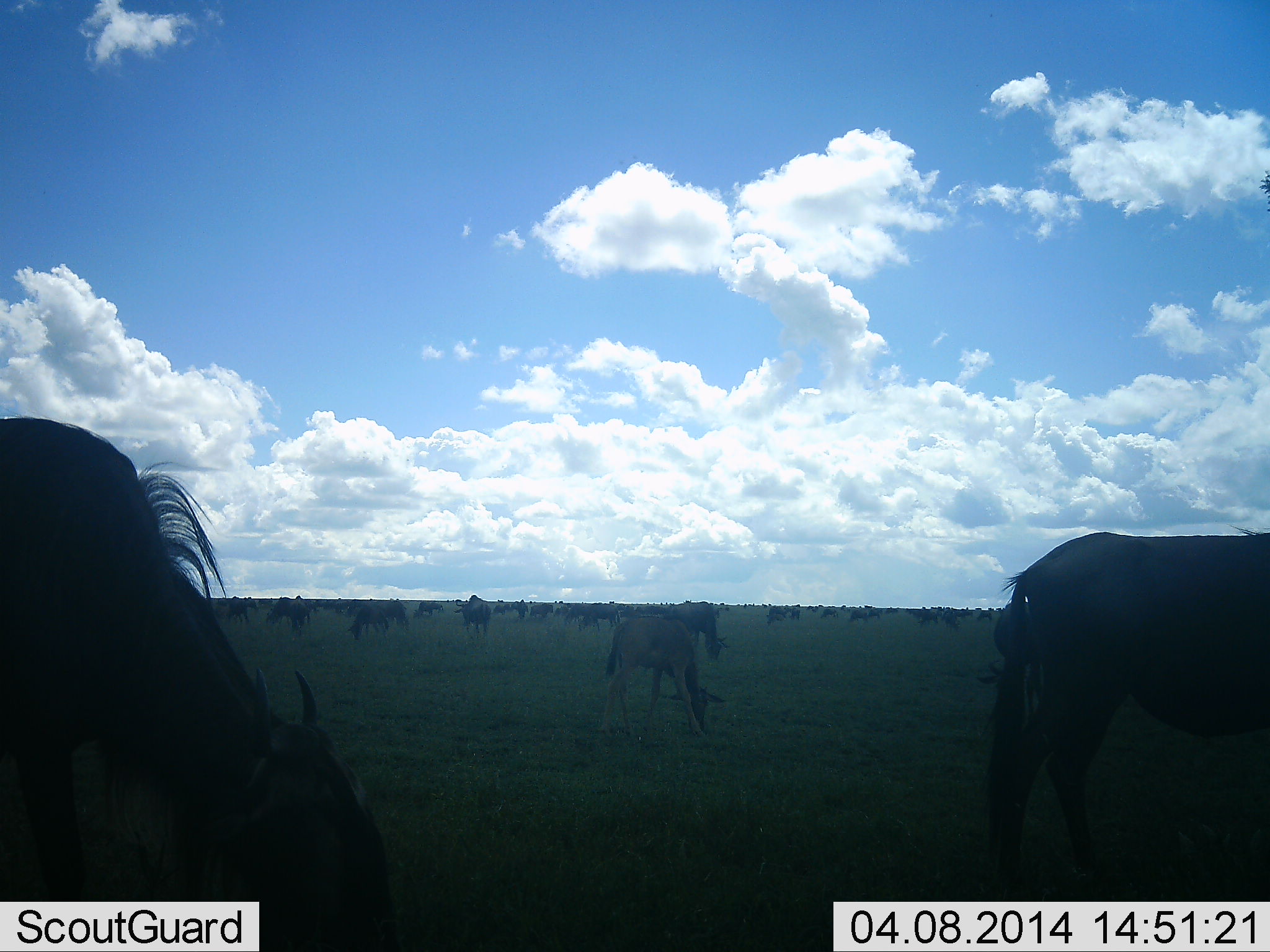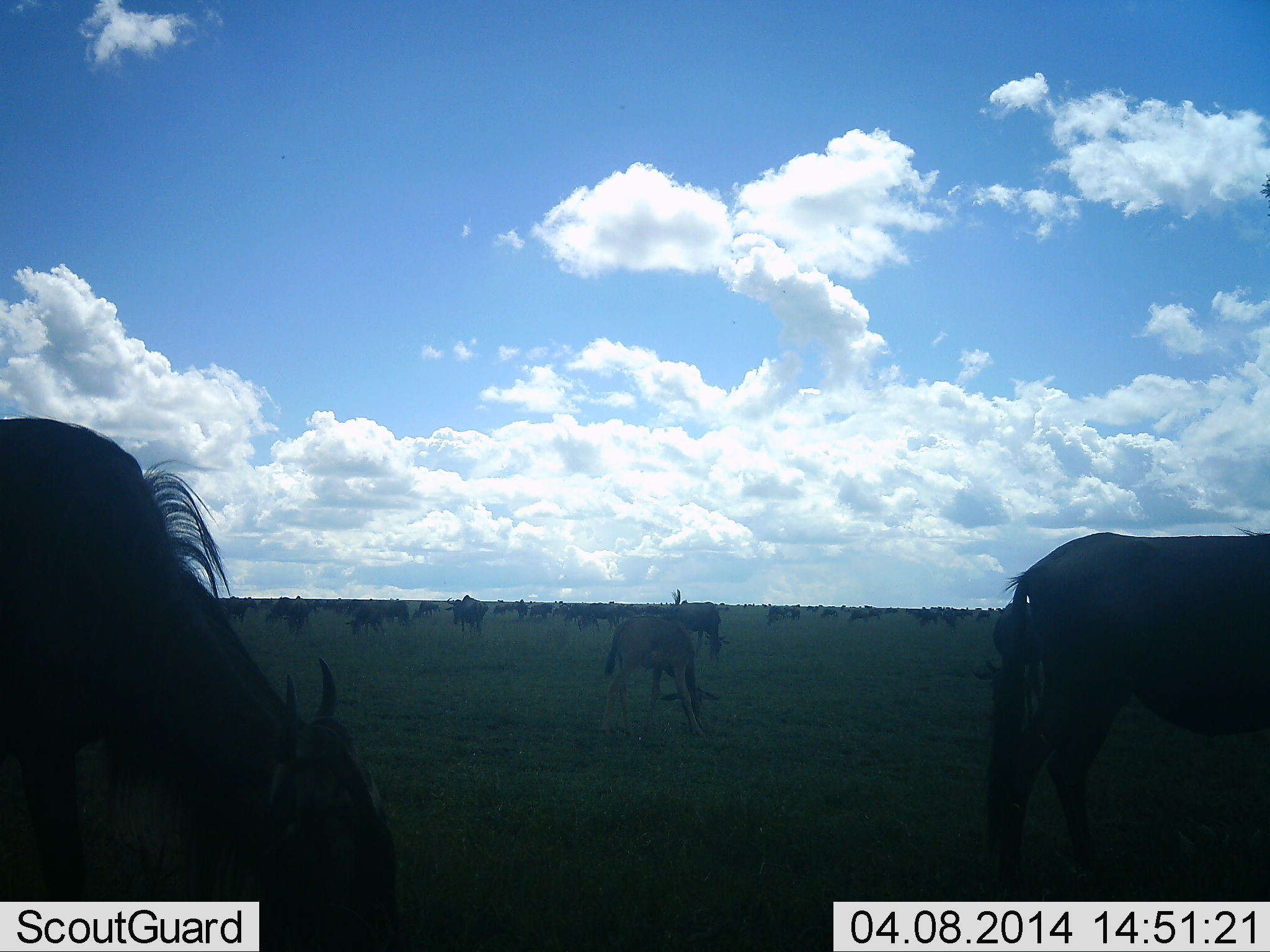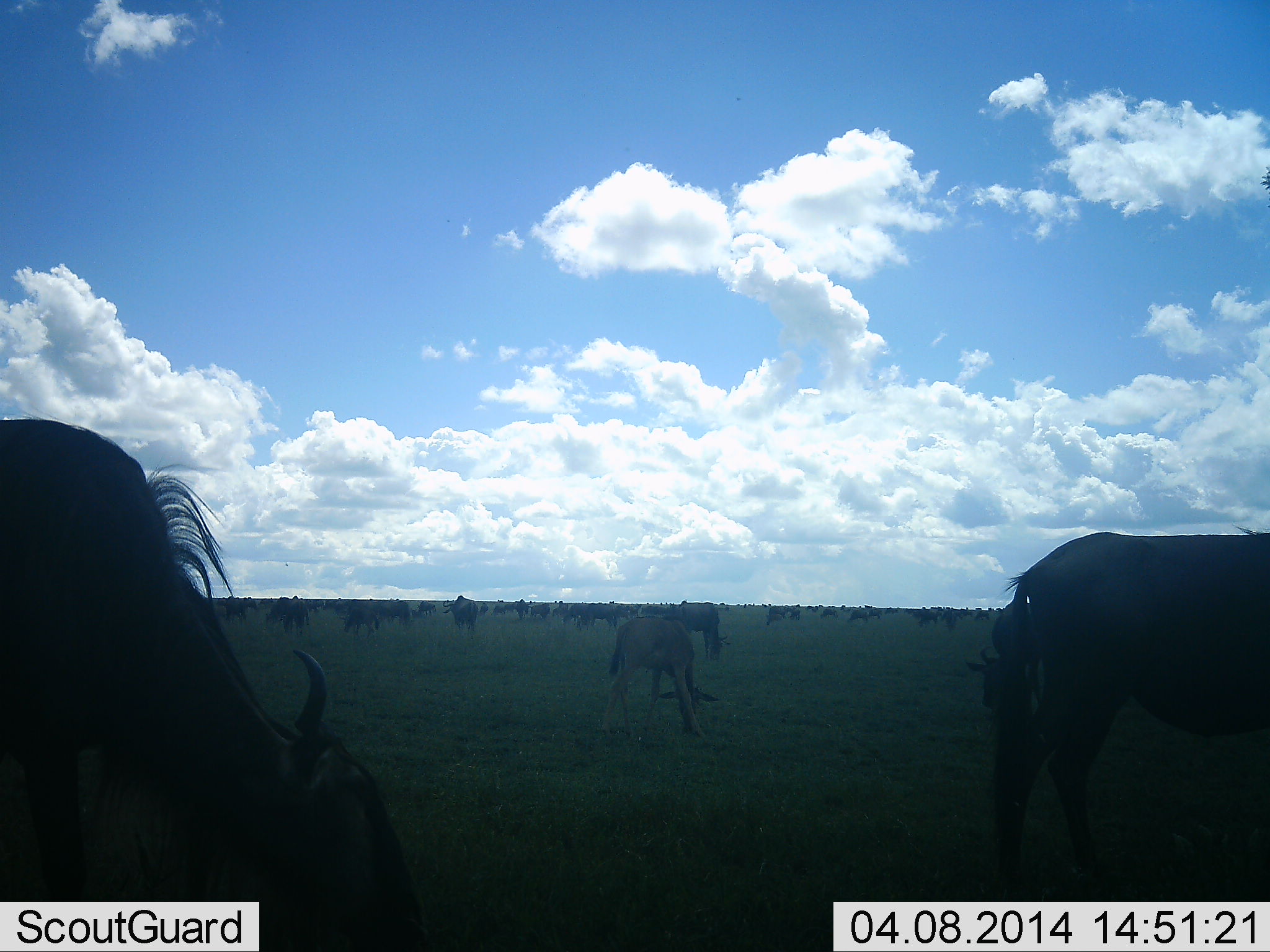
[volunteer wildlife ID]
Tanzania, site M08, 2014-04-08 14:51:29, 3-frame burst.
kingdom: Animalia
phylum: Chordata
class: Mammalia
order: Artiodactyla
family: Bovidae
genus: Connochaetes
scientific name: Connochaetes taurinus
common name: blue wildebeest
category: wildebeest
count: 51+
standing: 50%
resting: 0%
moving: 20%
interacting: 0%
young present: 20%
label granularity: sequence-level